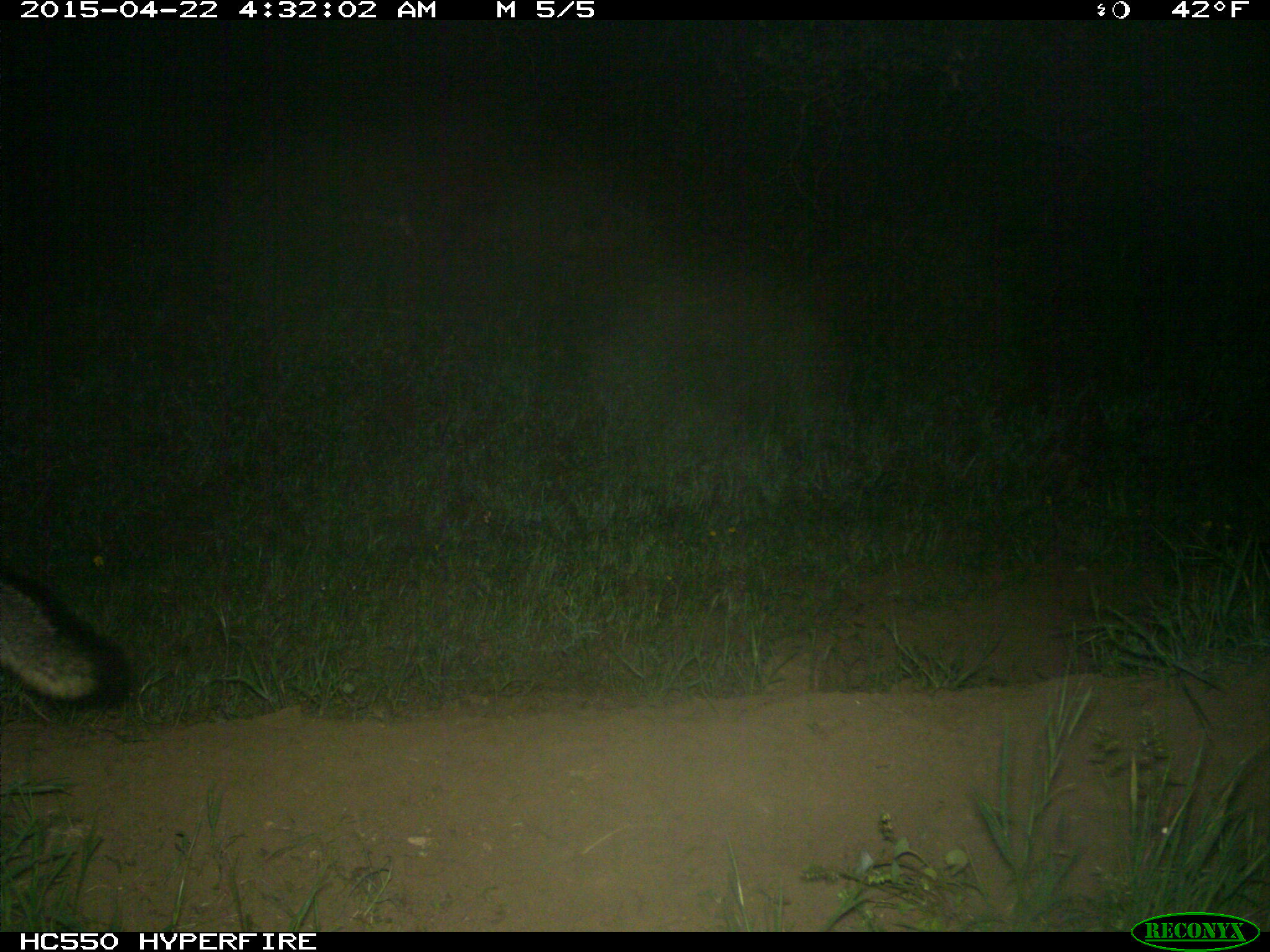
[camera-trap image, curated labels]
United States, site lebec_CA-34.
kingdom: Animalia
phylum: Chordata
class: Mammalia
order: Carnivora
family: Canidae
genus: Urocyon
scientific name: Urocyon cinereoargenteus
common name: gray fox